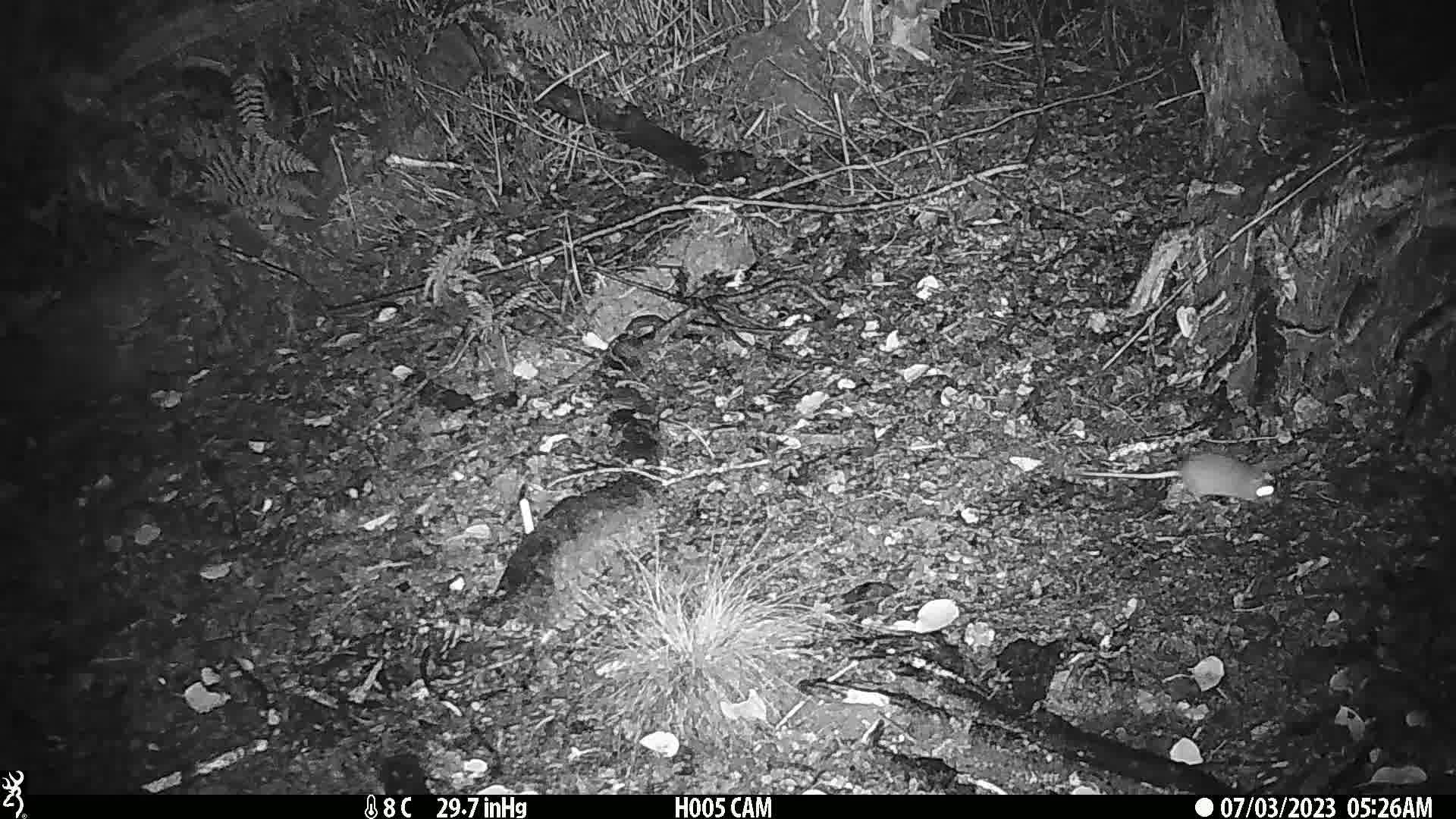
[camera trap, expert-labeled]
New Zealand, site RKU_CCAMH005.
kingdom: Animalia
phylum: Chordata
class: Mammalia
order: Rodentia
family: Muridae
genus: Rattus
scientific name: Rattus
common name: rat